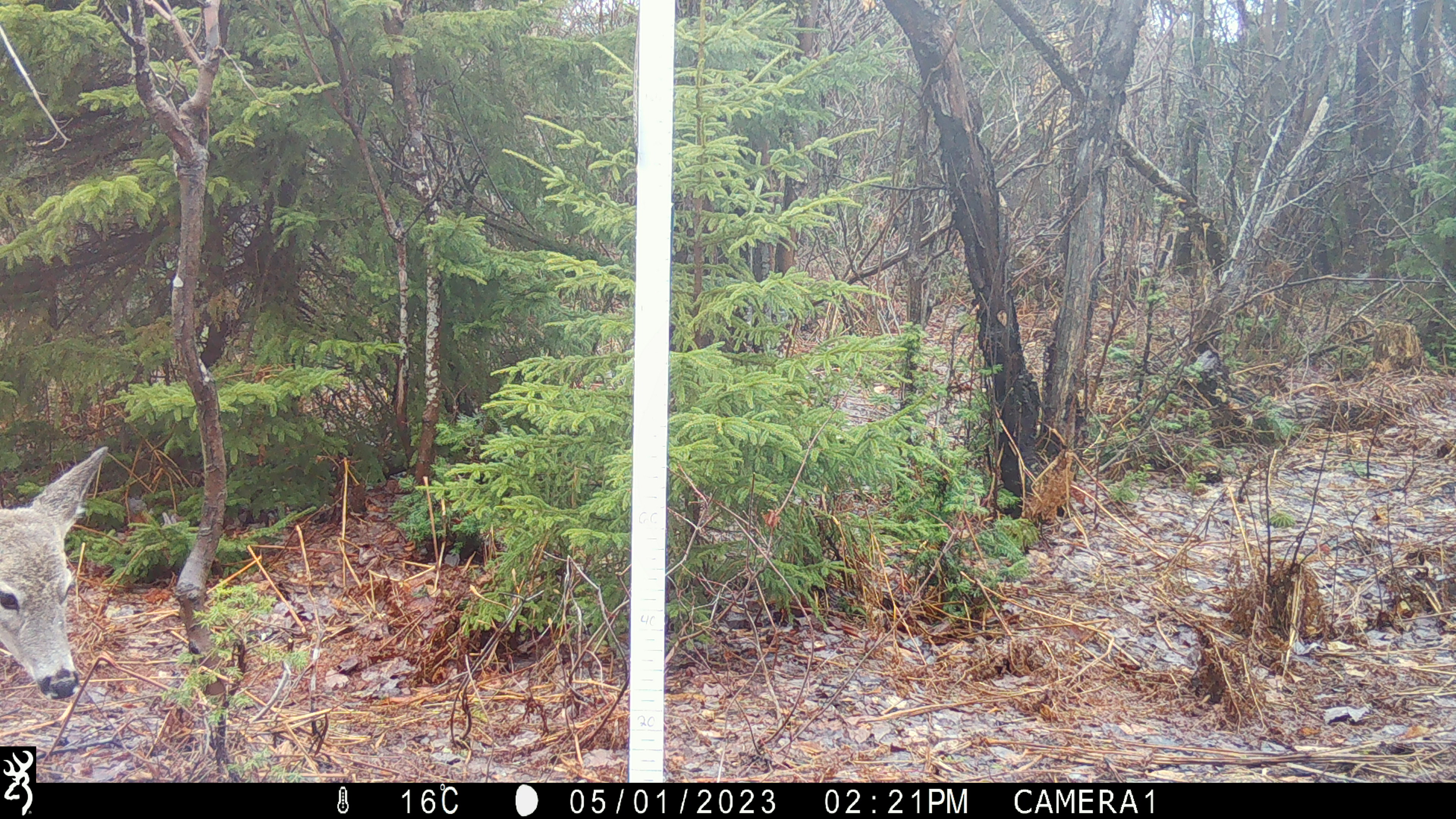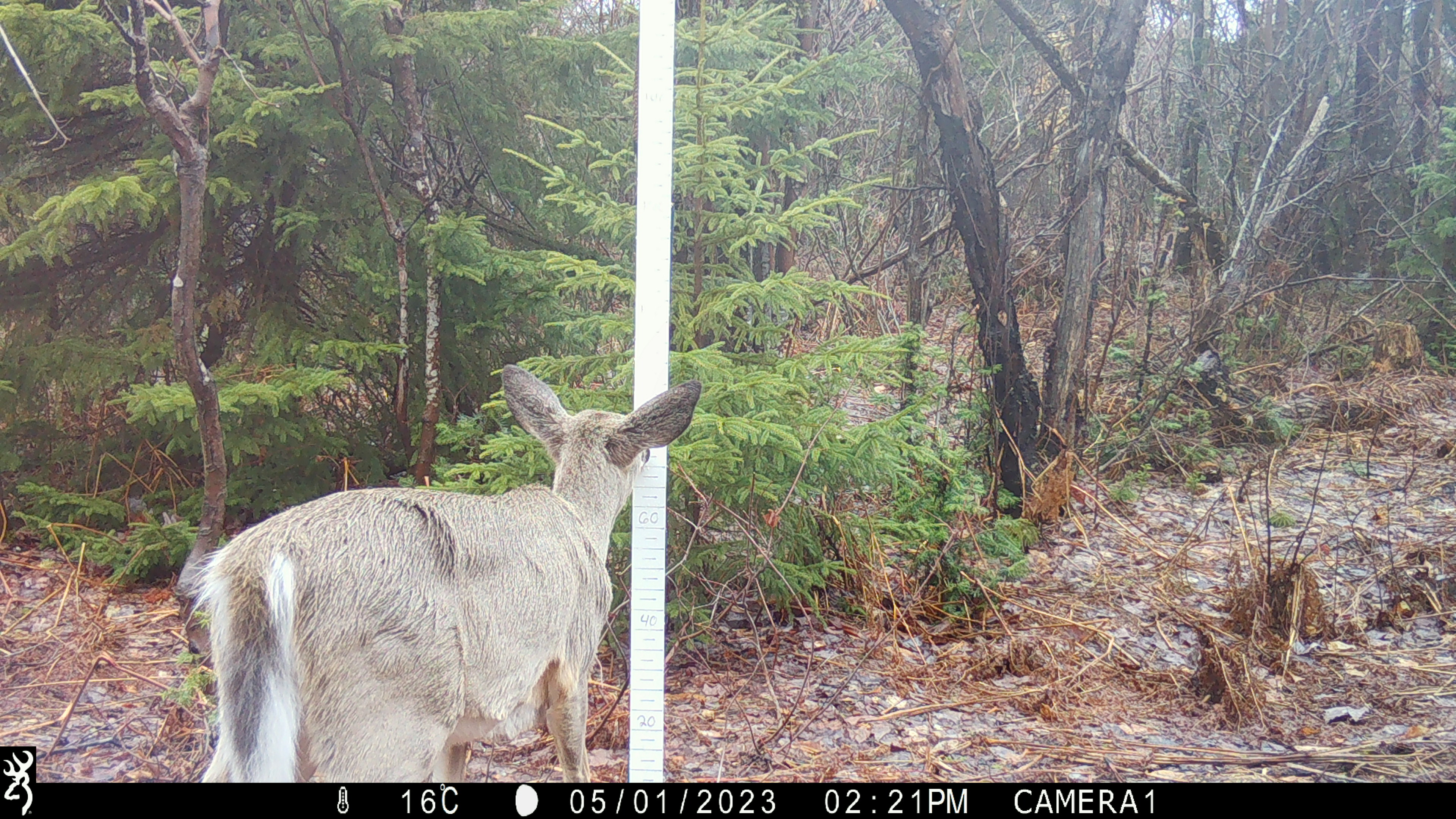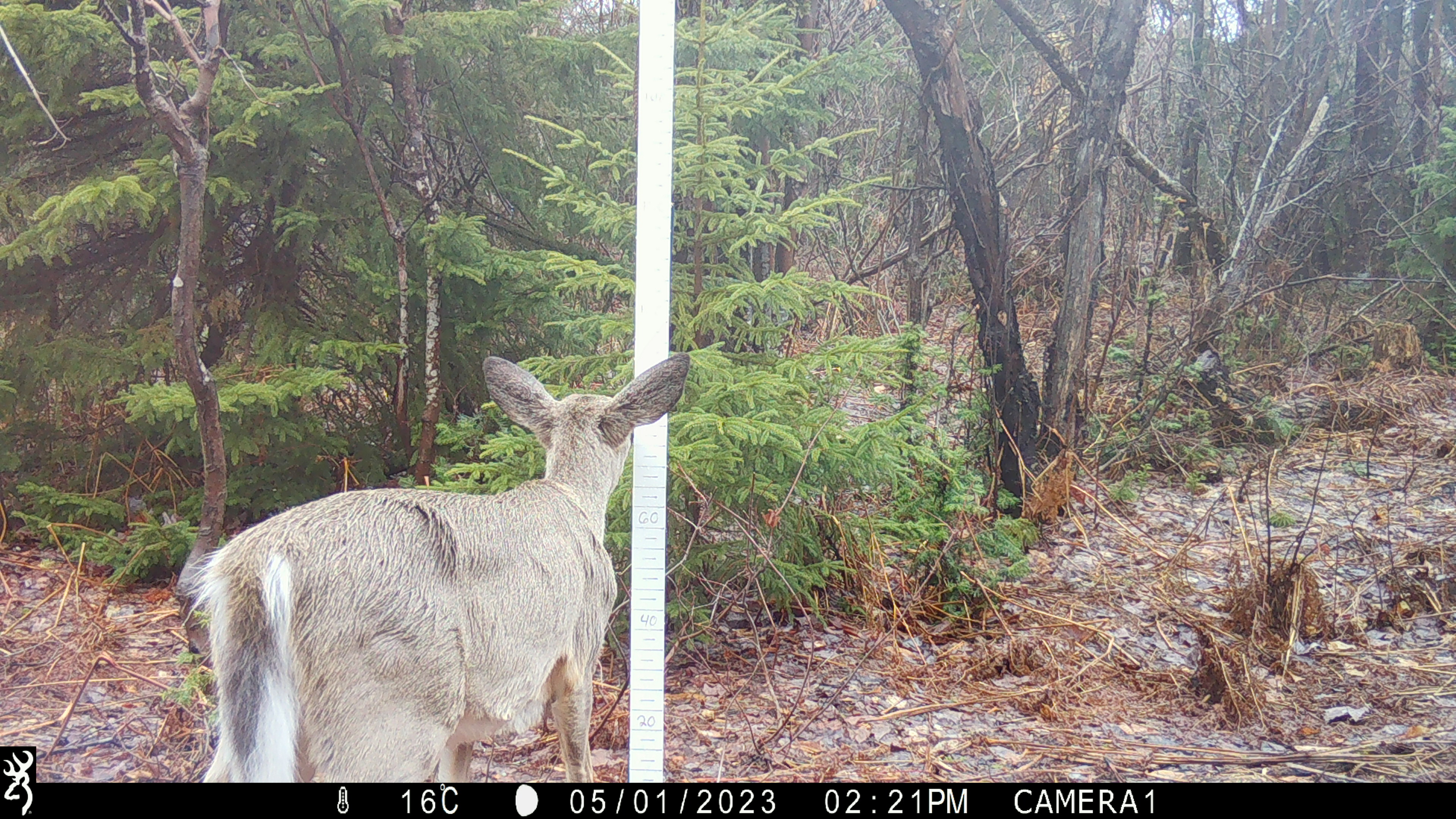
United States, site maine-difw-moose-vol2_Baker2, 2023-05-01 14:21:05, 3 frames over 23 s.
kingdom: Animalia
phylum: Chordata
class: Mammalia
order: Artiodactyla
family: Cervidae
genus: Odocoileus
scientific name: Odocoileus virginianus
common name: white-tailed deer